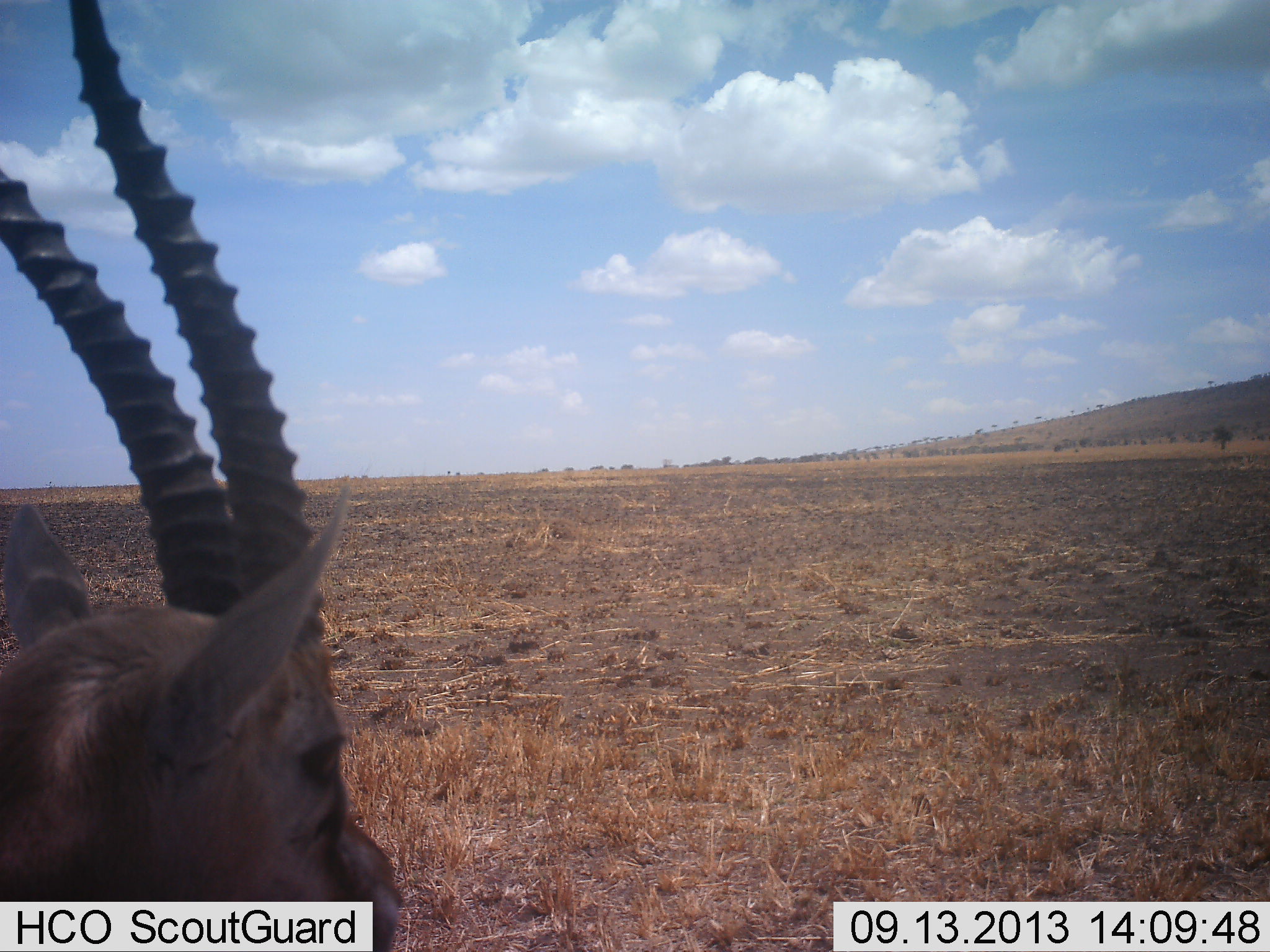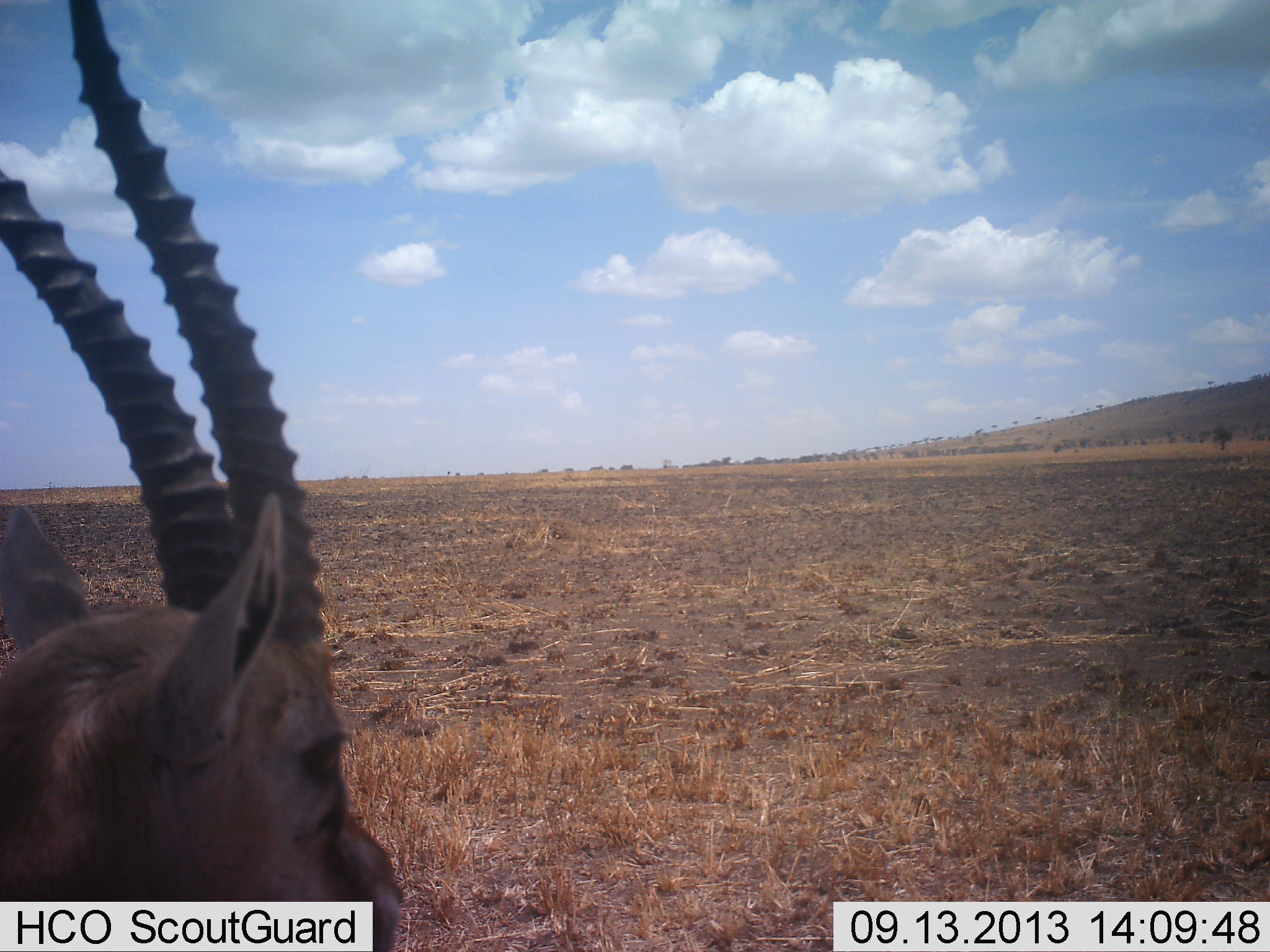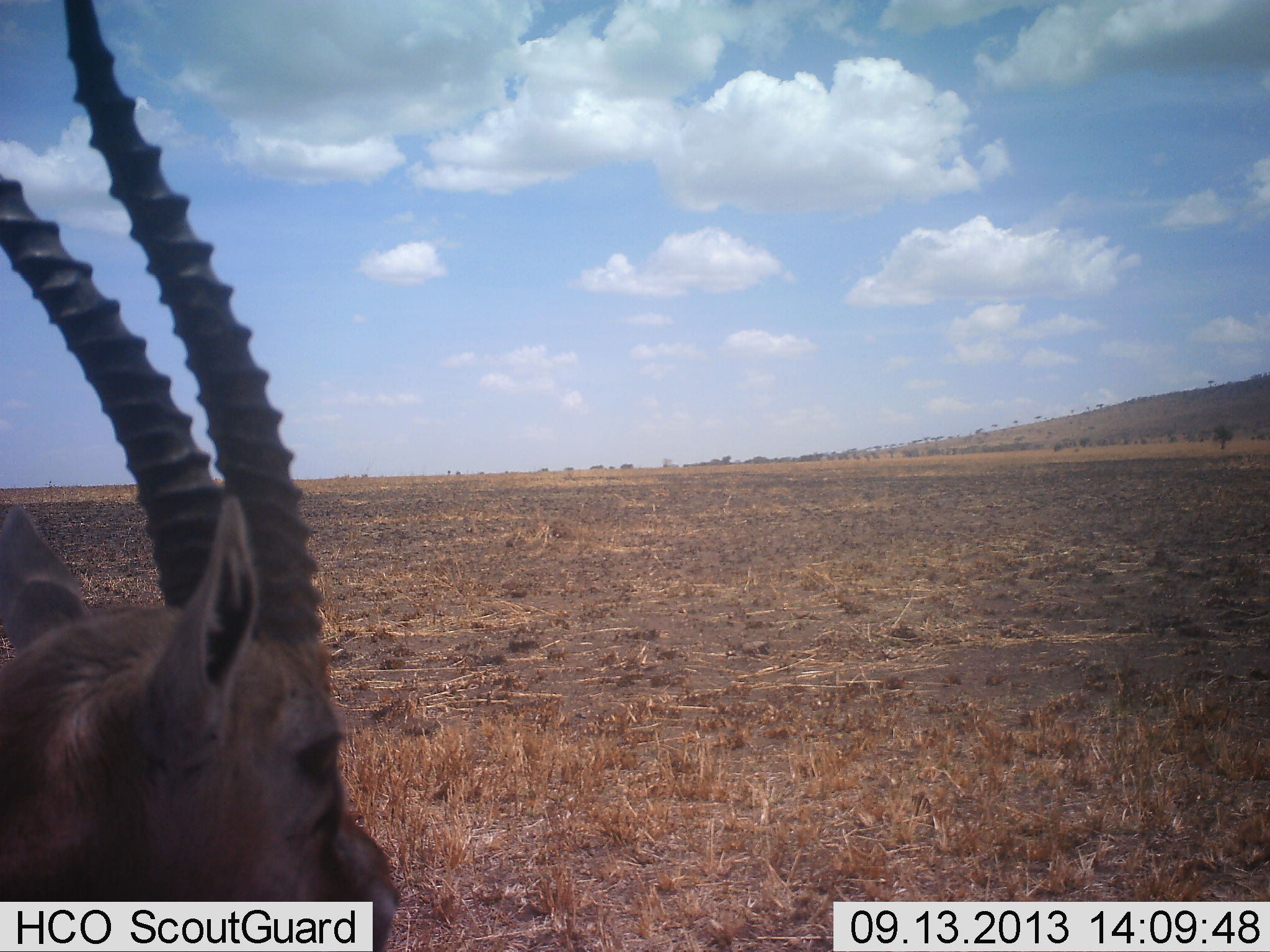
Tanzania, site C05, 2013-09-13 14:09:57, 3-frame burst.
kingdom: Animalia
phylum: Chordata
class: Mammalia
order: Artiodactyla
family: Bovidae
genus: Eudorcas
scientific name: Eudorcas thomsonii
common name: thomson's gazelle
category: gazellethomsons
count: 1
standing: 100%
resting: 0%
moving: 0%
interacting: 0%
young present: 0%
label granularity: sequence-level